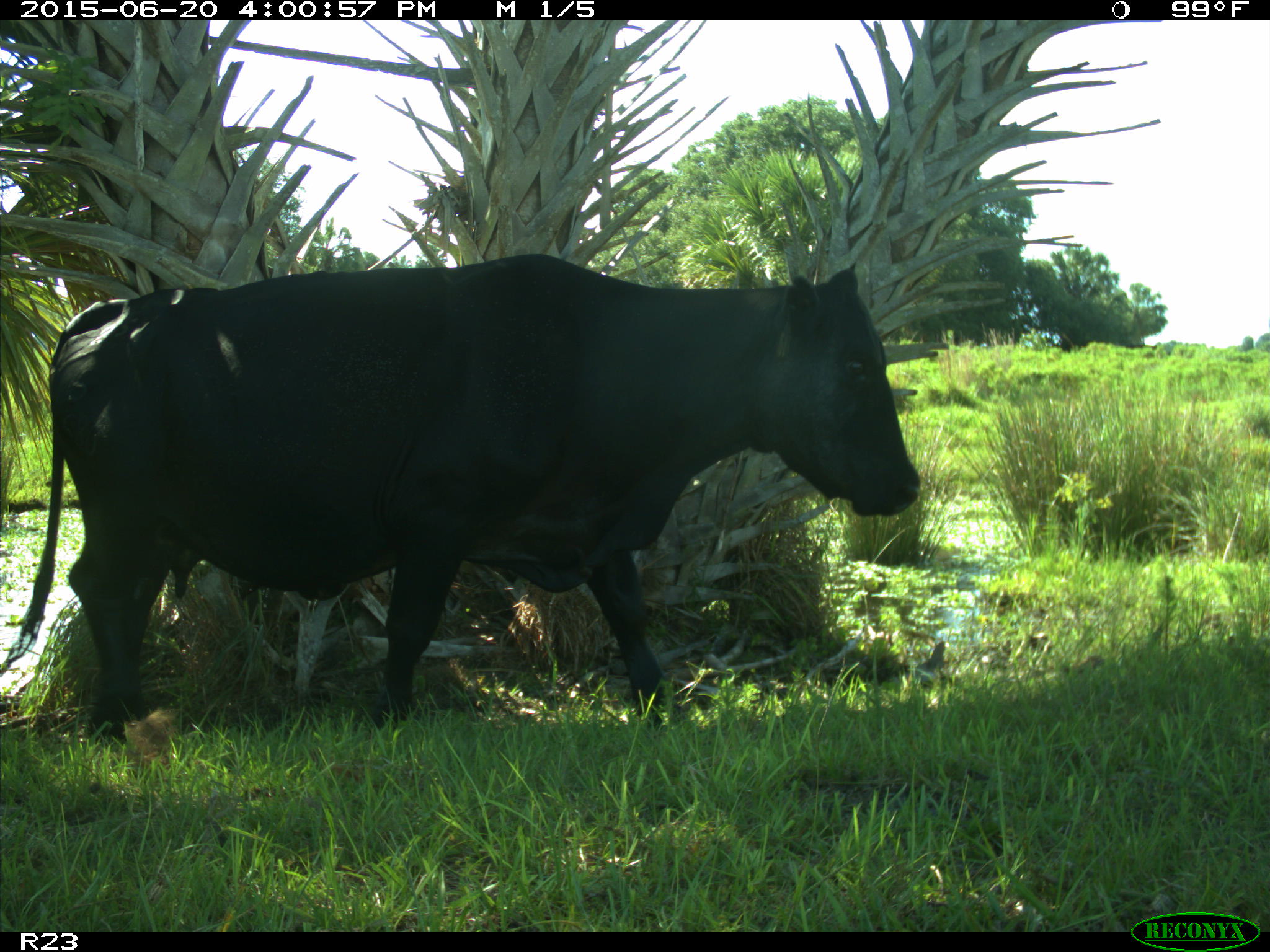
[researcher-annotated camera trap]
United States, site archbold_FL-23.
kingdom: Animalia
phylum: Chordata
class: Mammalia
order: Artiodactyla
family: Bovidae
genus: Bos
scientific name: Bos taurus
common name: domestic cow